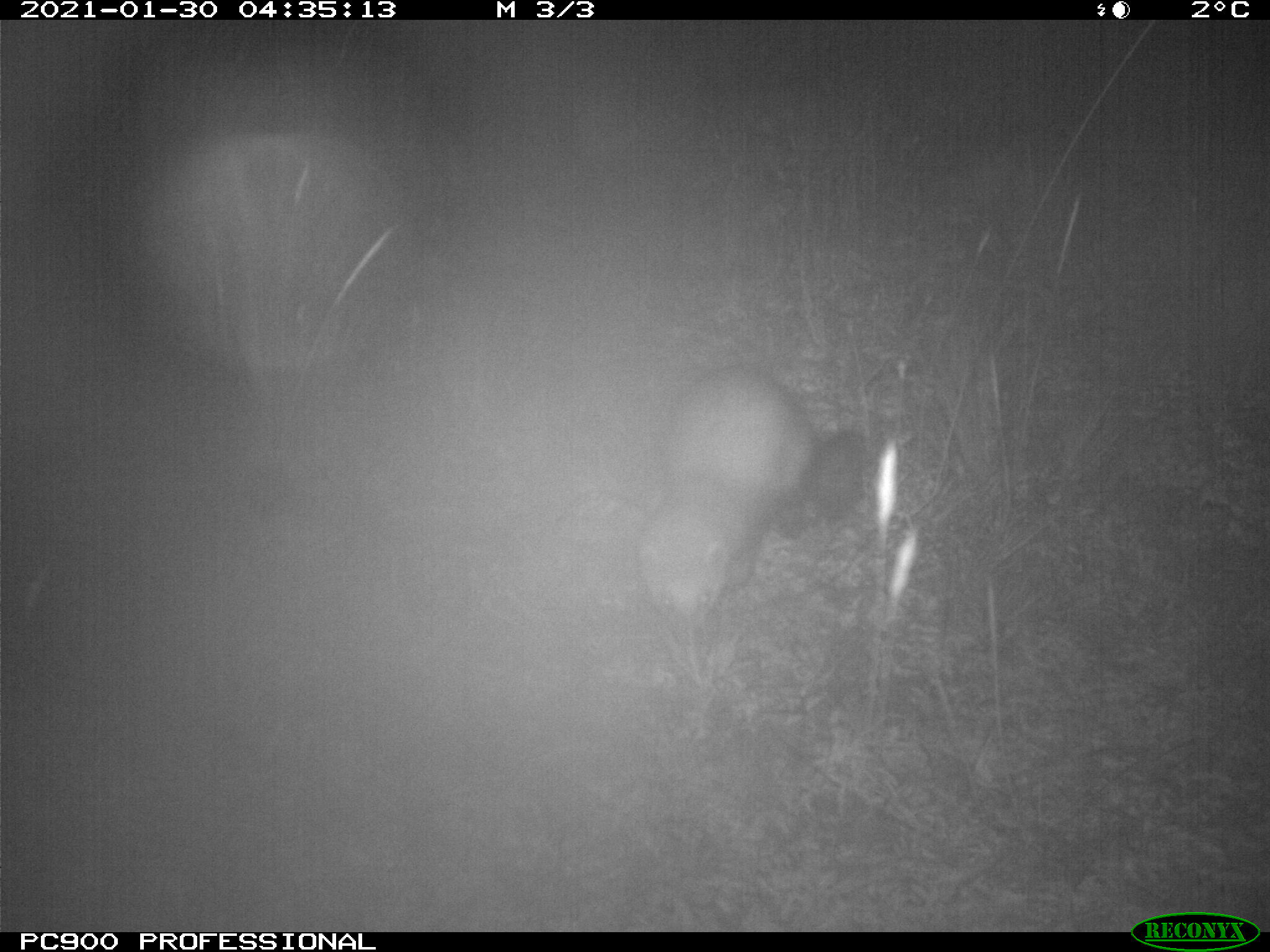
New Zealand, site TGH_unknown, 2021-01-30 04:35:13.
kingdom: Animalia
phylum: Chordata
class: Mammalia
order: Carnivora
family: Mustelidae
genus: Mustela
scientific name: Mustela furo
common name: ferret